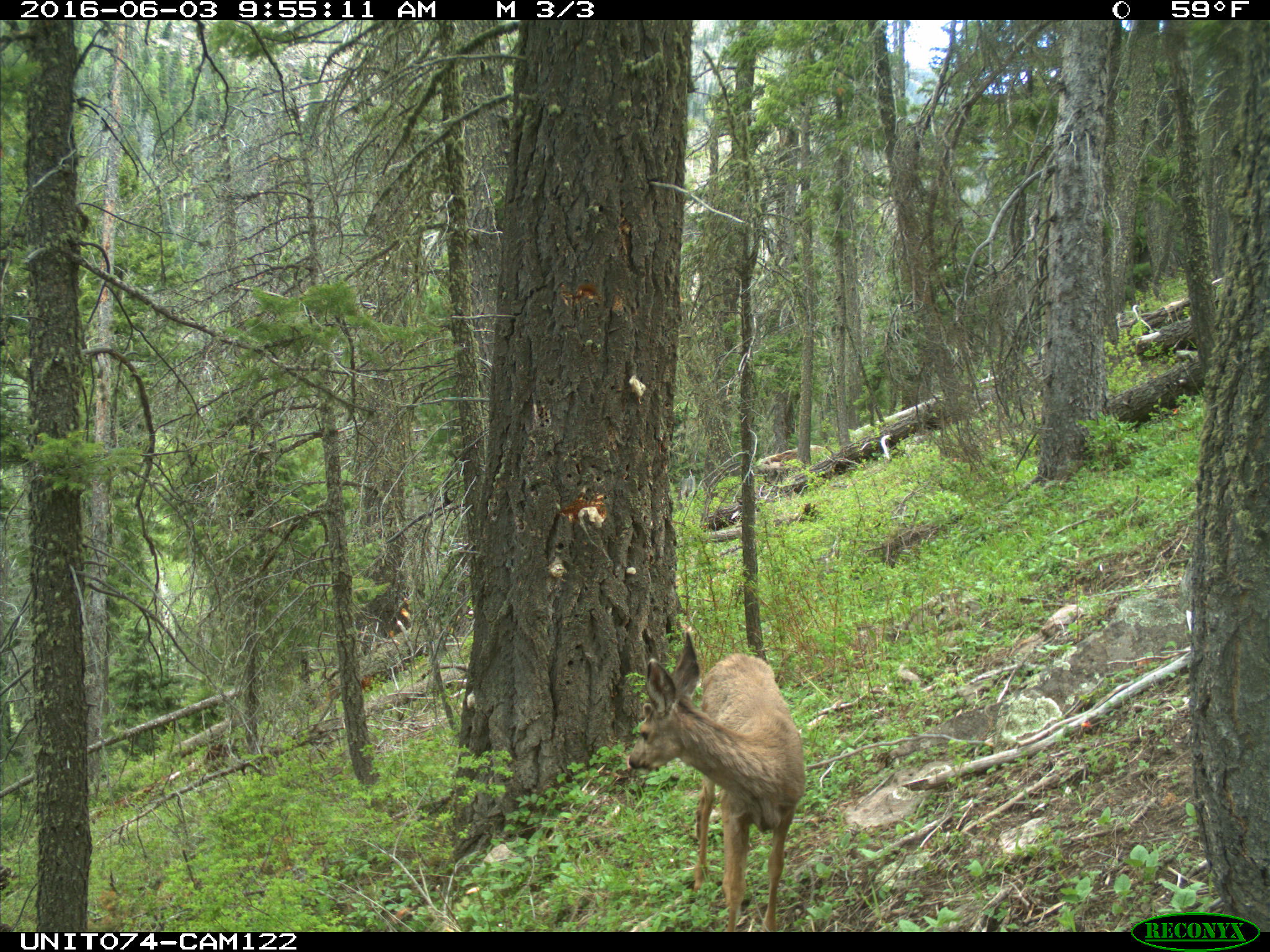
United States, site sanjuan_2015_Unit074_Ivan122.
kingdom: Animalia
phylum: Chordata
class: Mammalia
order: Artiodactyla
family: Cervidae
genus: Odocoileus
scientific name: Odocoileus hemionus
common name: mule deer